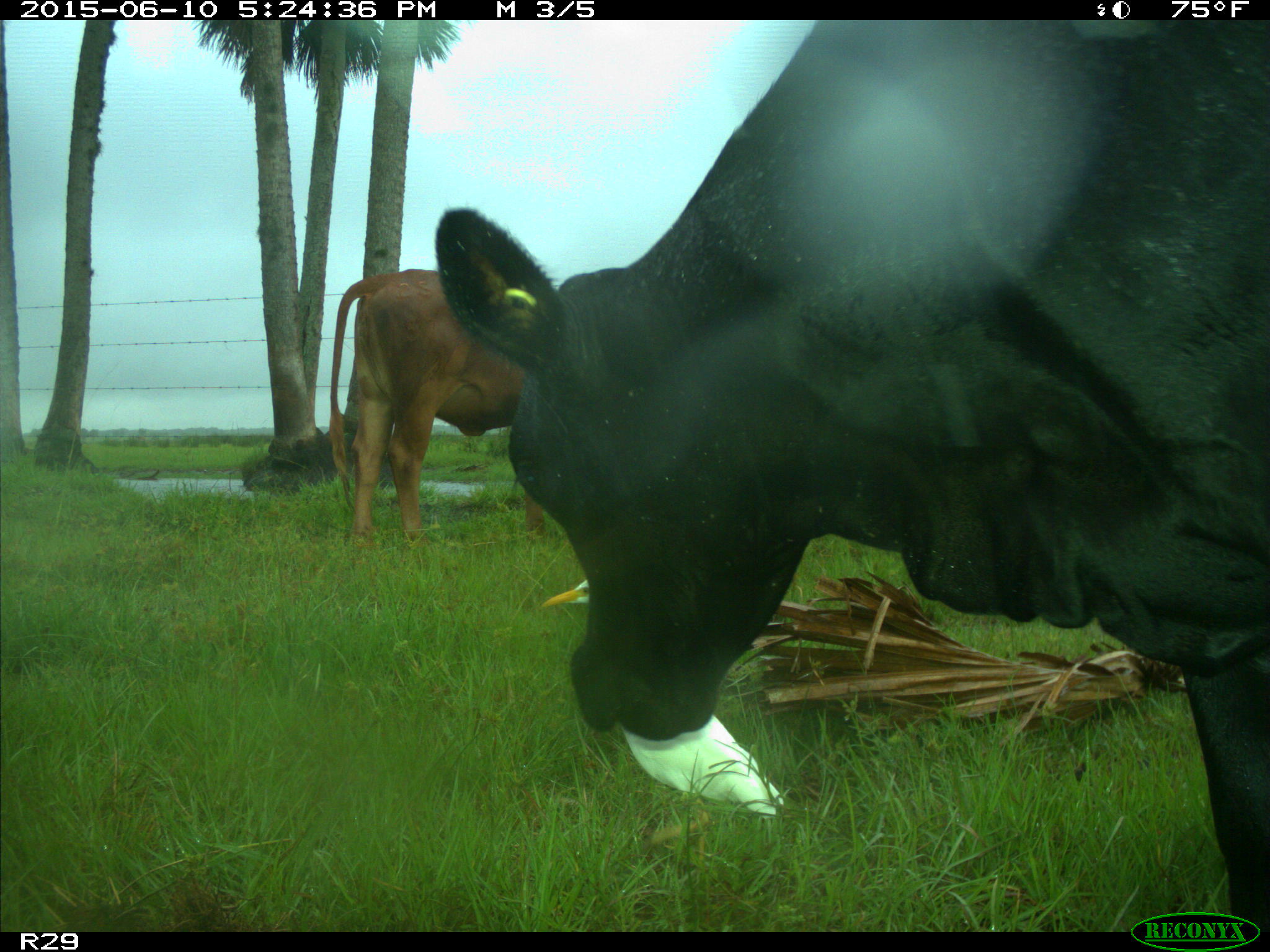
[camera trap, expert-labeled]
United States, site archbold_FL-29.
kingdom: Animalia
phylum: Chordata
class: Mammalia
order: Artiodactyla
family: Bovidae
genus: Bos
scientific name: Bos taurus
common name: domestic cow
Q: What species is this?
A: Bos taurus (domestic cow).